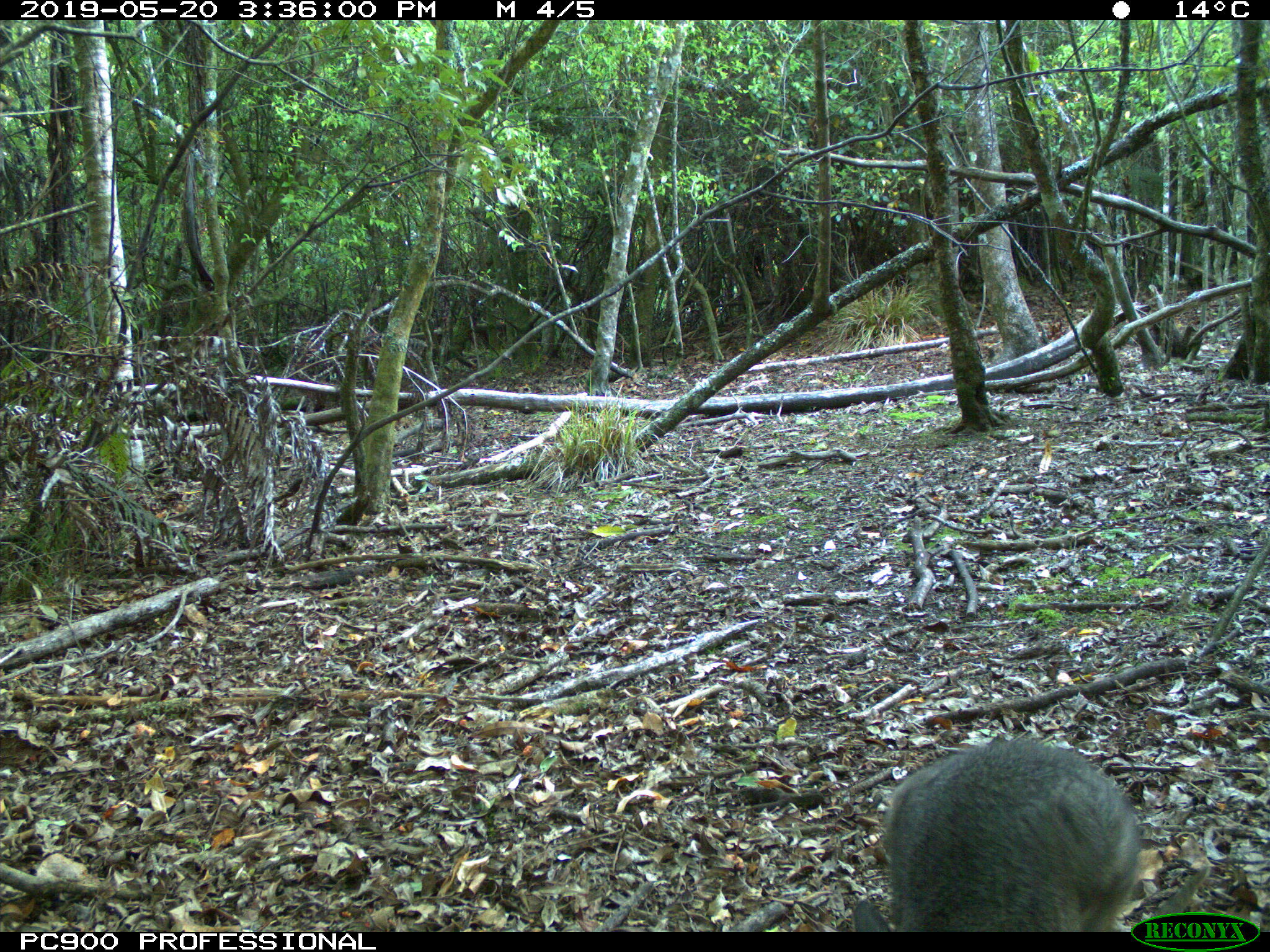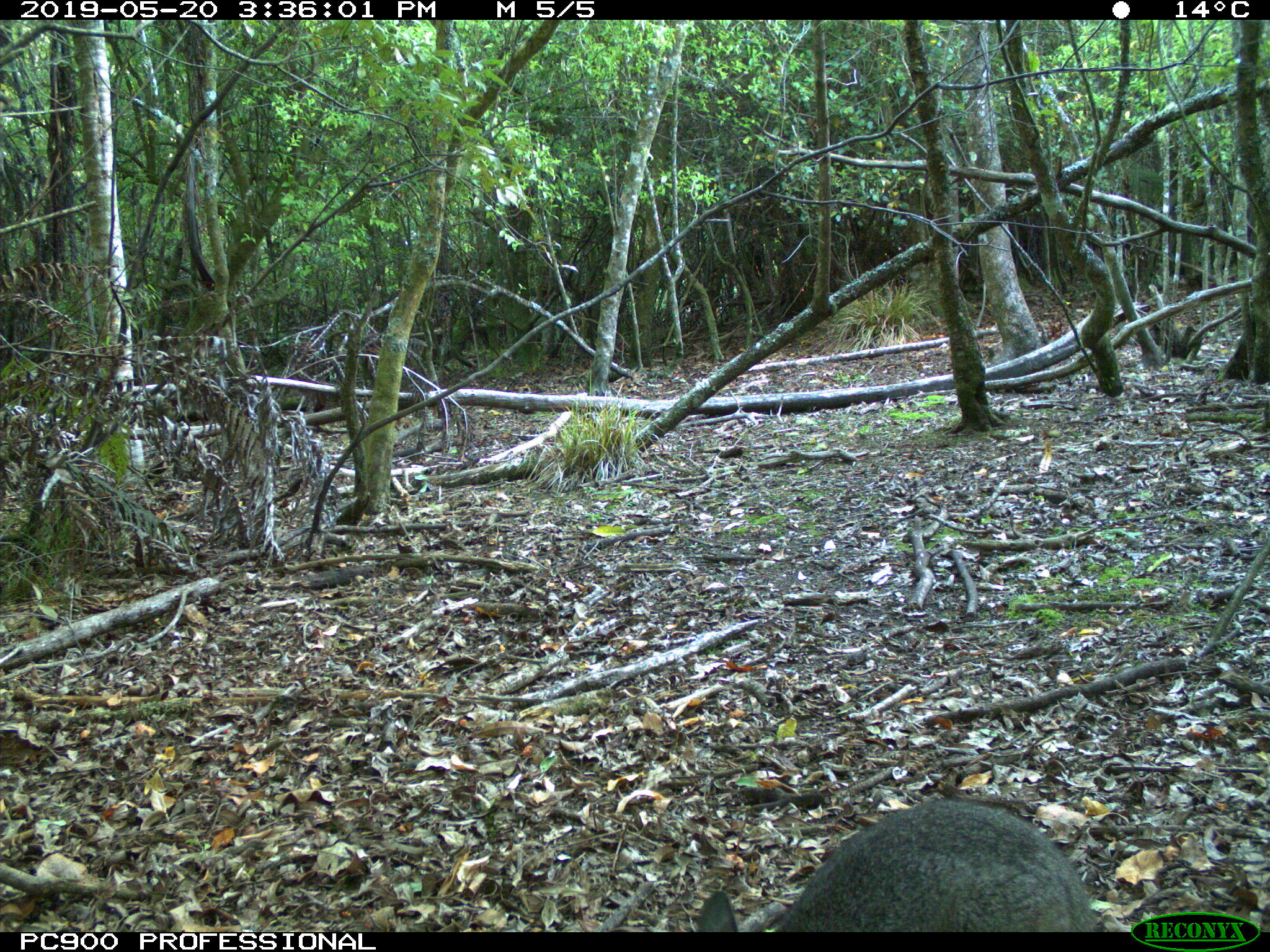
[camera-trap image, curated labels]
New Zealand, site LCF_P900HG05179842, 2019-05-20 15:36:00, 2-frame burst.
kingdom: Animalia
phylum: Chordata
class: Mammalia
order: Diprotodontia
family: Macropodidae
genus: Notamacropus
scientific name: Notamacropus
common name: wallaby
Wallaby (Notamacropus).